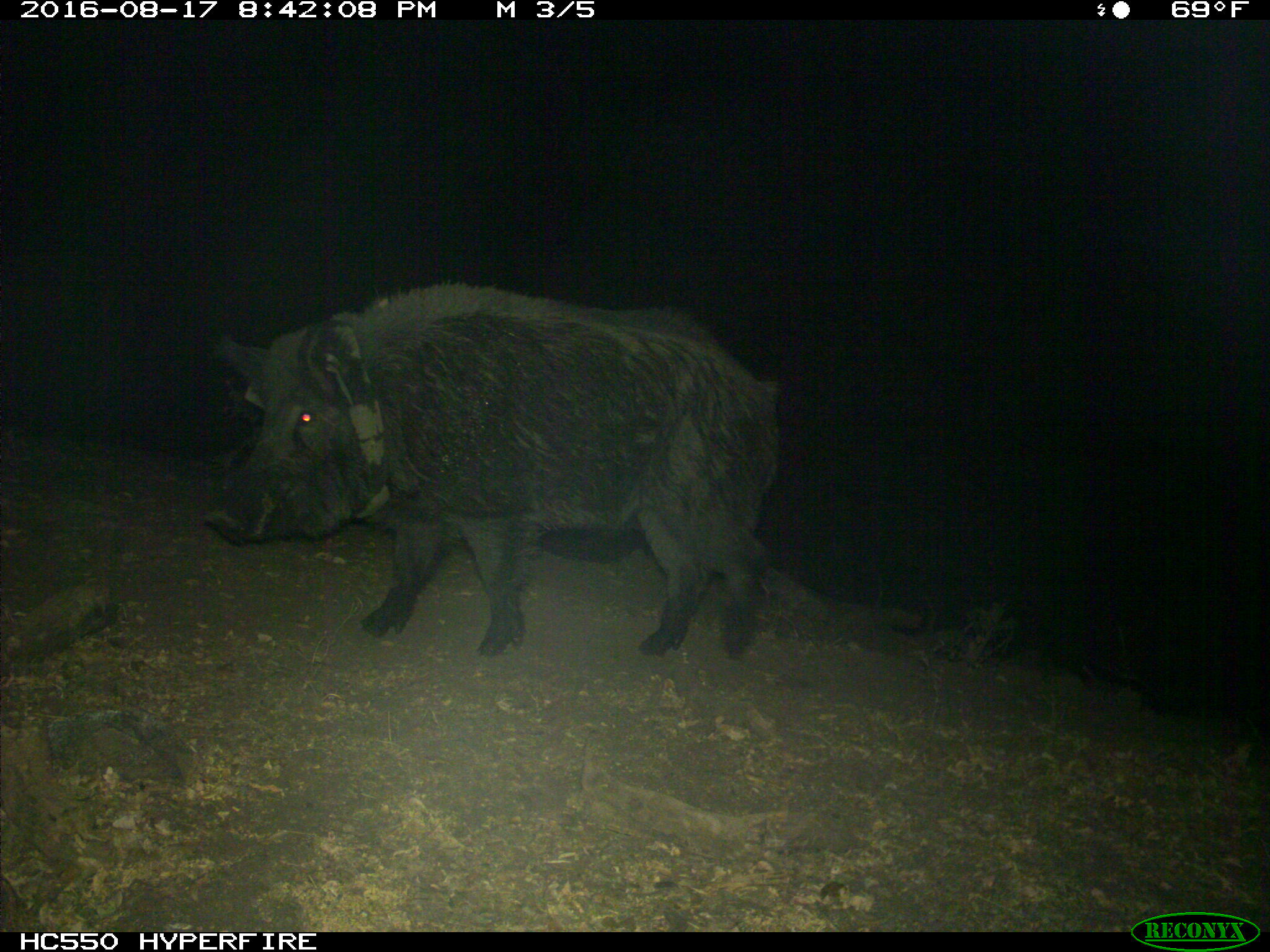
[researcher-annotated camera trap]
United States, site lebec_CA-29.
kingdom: Animalia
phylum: Chordata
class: Mammalia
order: Artiodactyla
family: Suidae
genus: Sus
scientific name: Sus scrofa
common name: wild boar